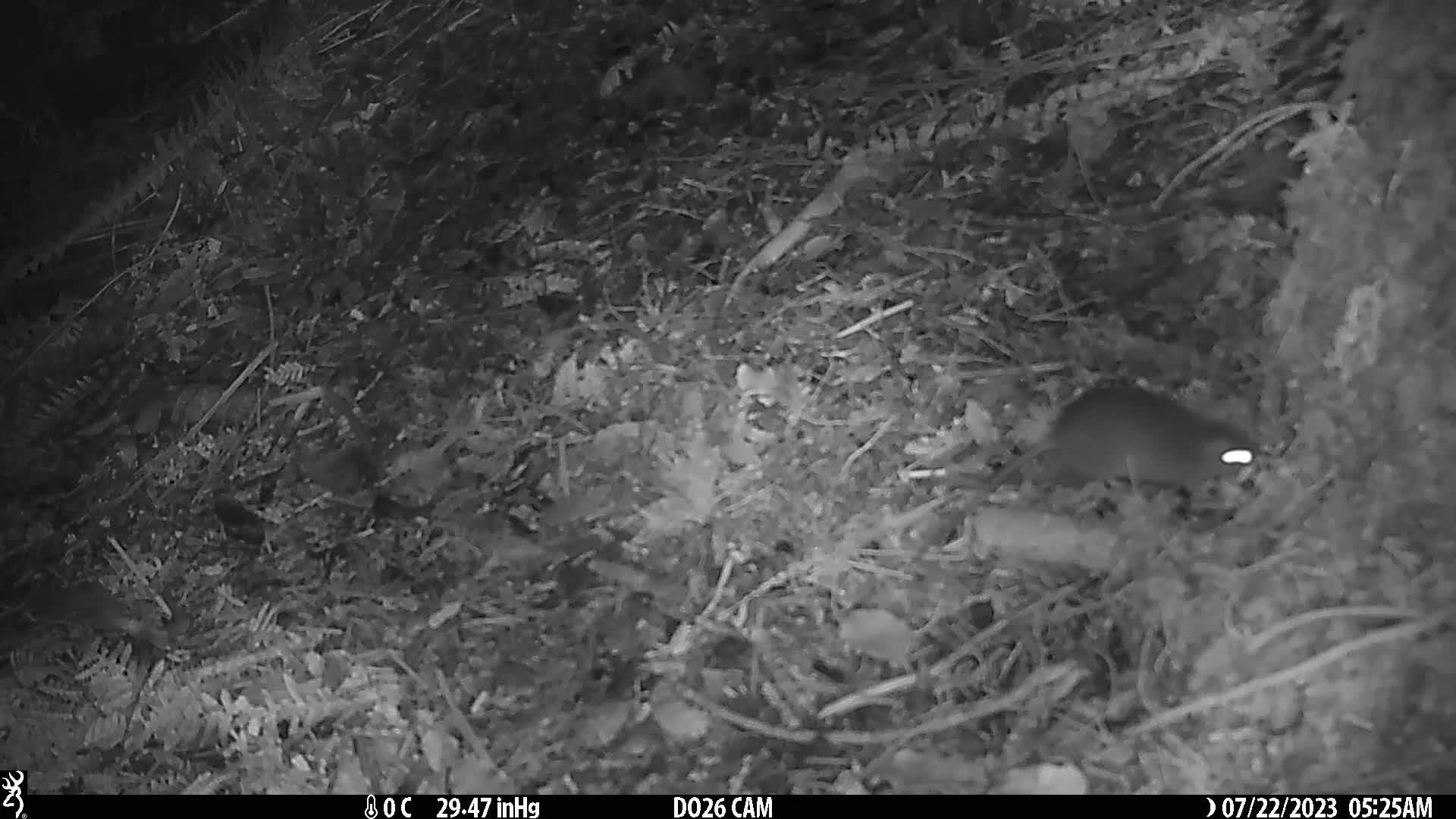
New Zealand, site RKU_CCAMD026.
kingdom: Animalia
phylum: Chordata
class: Mammalia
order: Rodentia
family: Muridae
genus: Rattus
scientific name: Rattus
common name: rat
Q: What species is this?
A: Rat (Rattus).